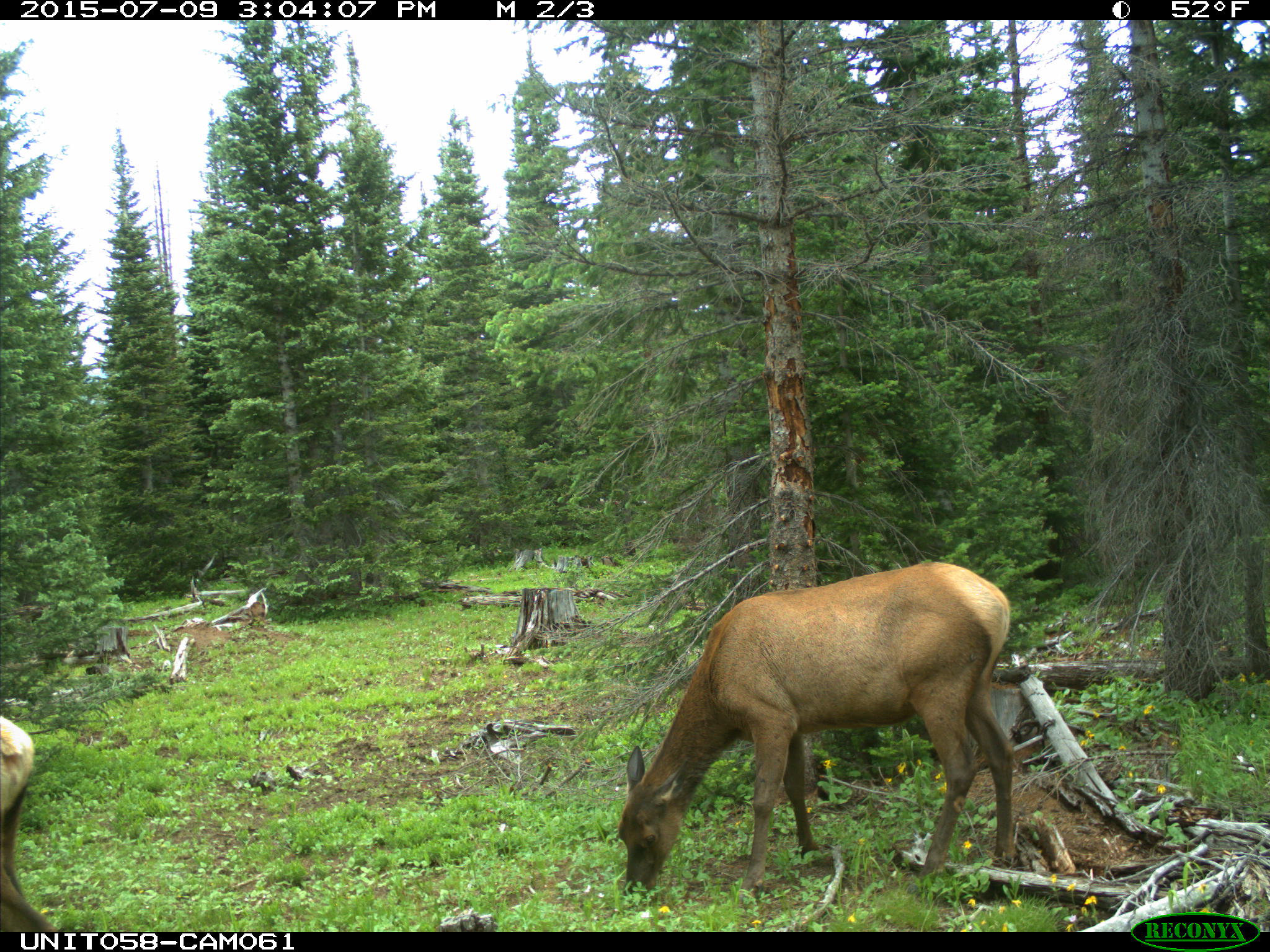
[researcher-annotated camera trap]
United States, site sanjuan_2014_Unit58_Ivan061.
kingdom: Animalia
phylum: Chordata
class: Mammalia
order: Artiodactyla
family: Cervidae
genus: Cervus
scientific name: Cervus elaphus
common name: red deer